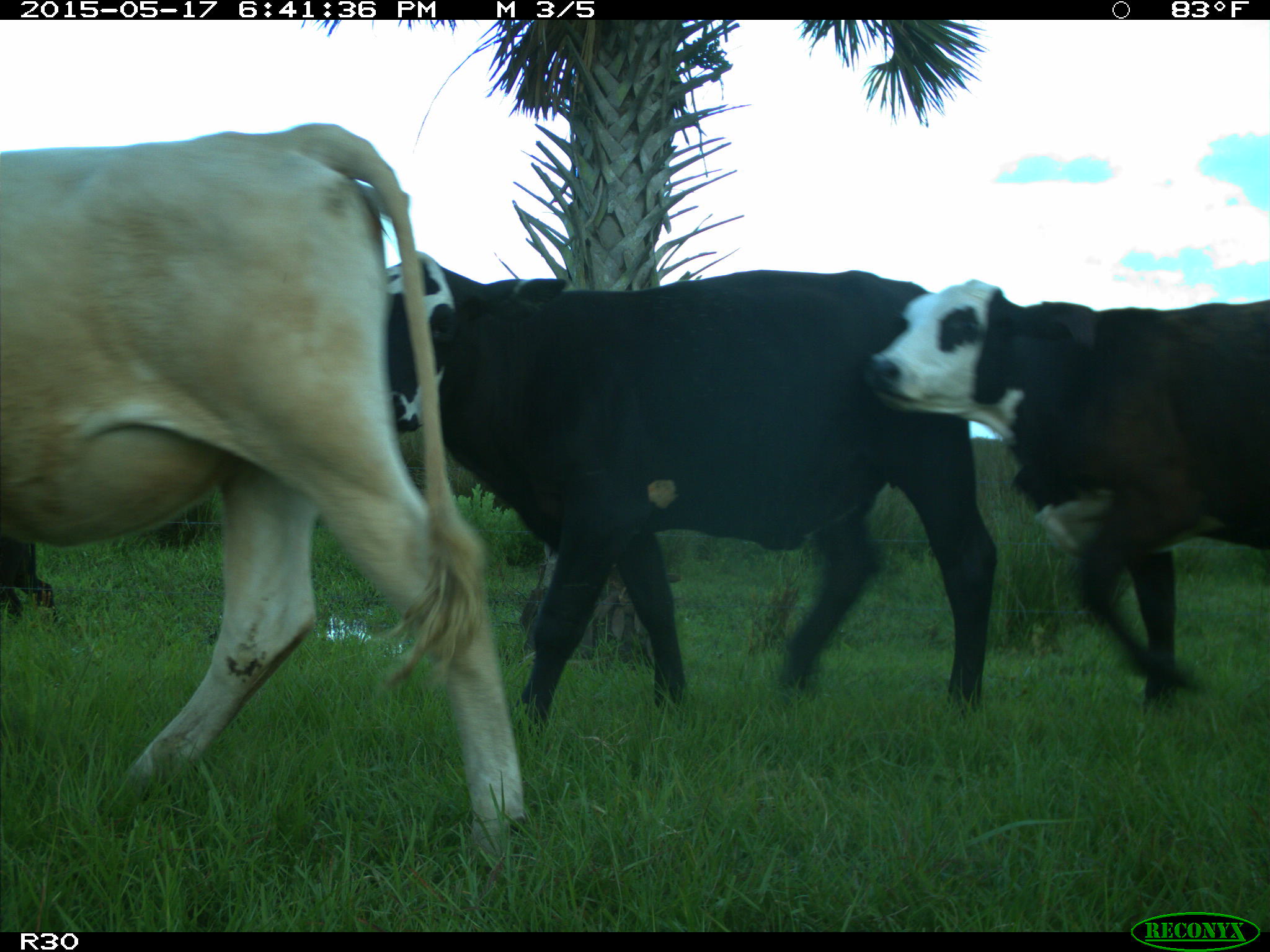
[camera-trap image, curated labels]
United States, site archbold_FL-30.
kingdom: Animalia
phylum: Chordata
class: Mammalia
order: Artiodactyla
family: Bovidae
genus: Bos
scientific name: Bos taurus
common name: domestic cow